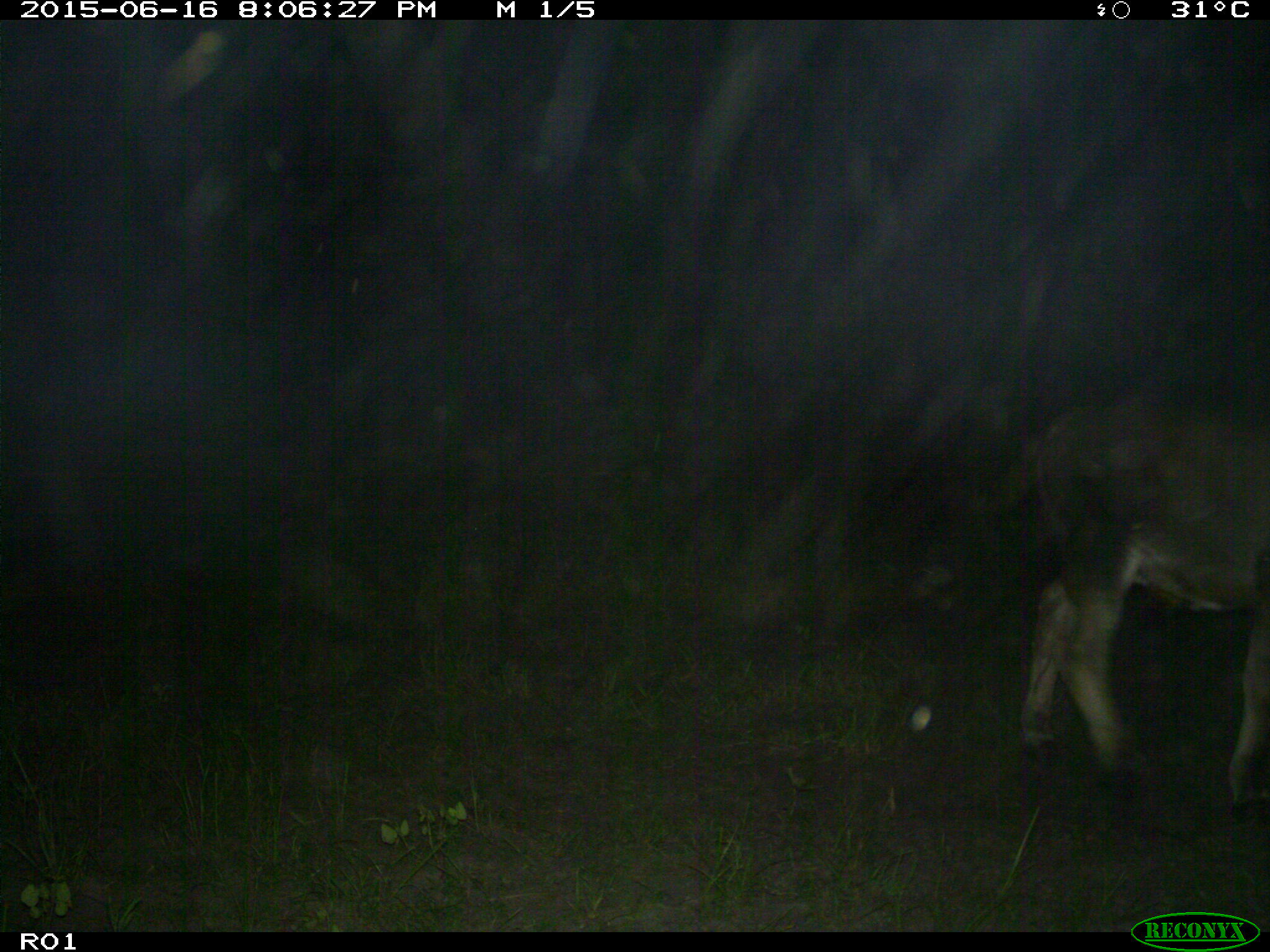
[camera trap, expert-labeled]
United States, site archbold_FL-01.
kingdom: Animalia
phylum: Chordata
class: Mammalia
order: Artiodactyla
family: Bovidae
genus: Bos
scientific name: Bos taurus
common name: domestic cow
Bos taurus (domestic cow).